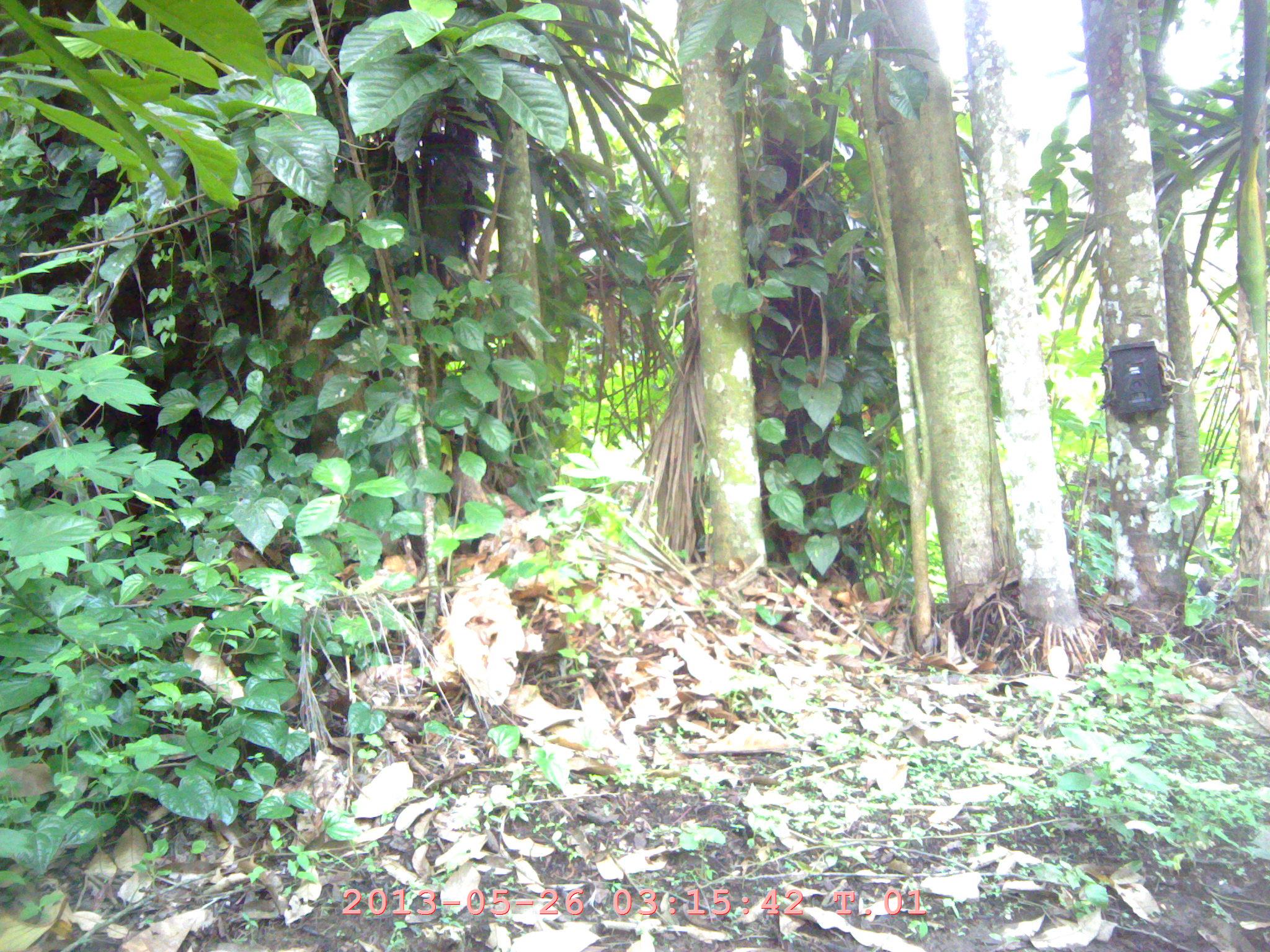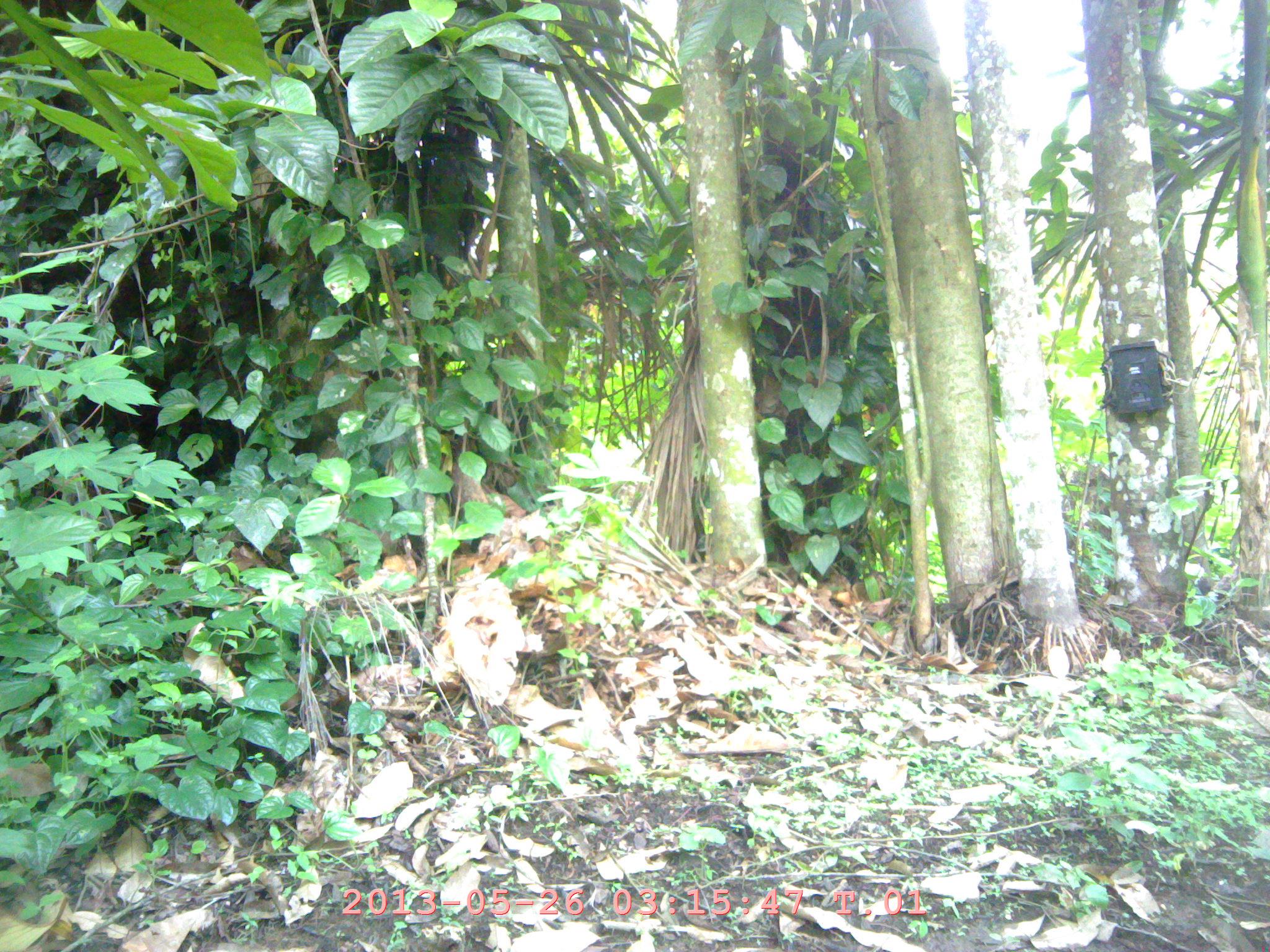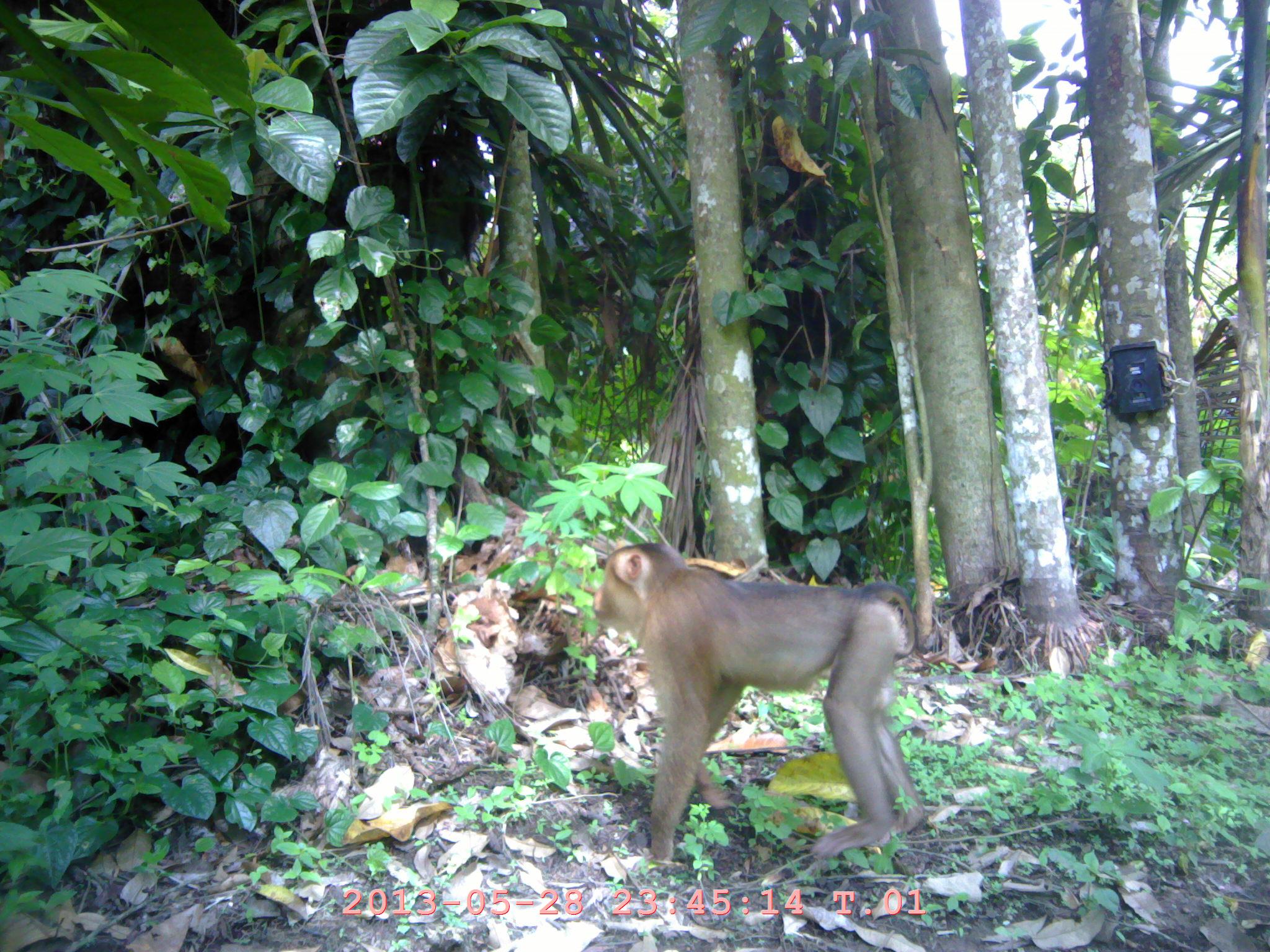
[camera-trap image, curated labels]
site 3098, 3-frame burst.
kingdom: Animalia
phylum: Chordata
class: Mammalia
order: Primates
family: Cercopithecidae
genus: Macaca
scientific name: Macaca nemestrina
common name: southern pig-tailed macaque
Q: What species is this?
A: Macaca nemestrina (southern pig-tailed macaque).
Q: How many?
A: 1.